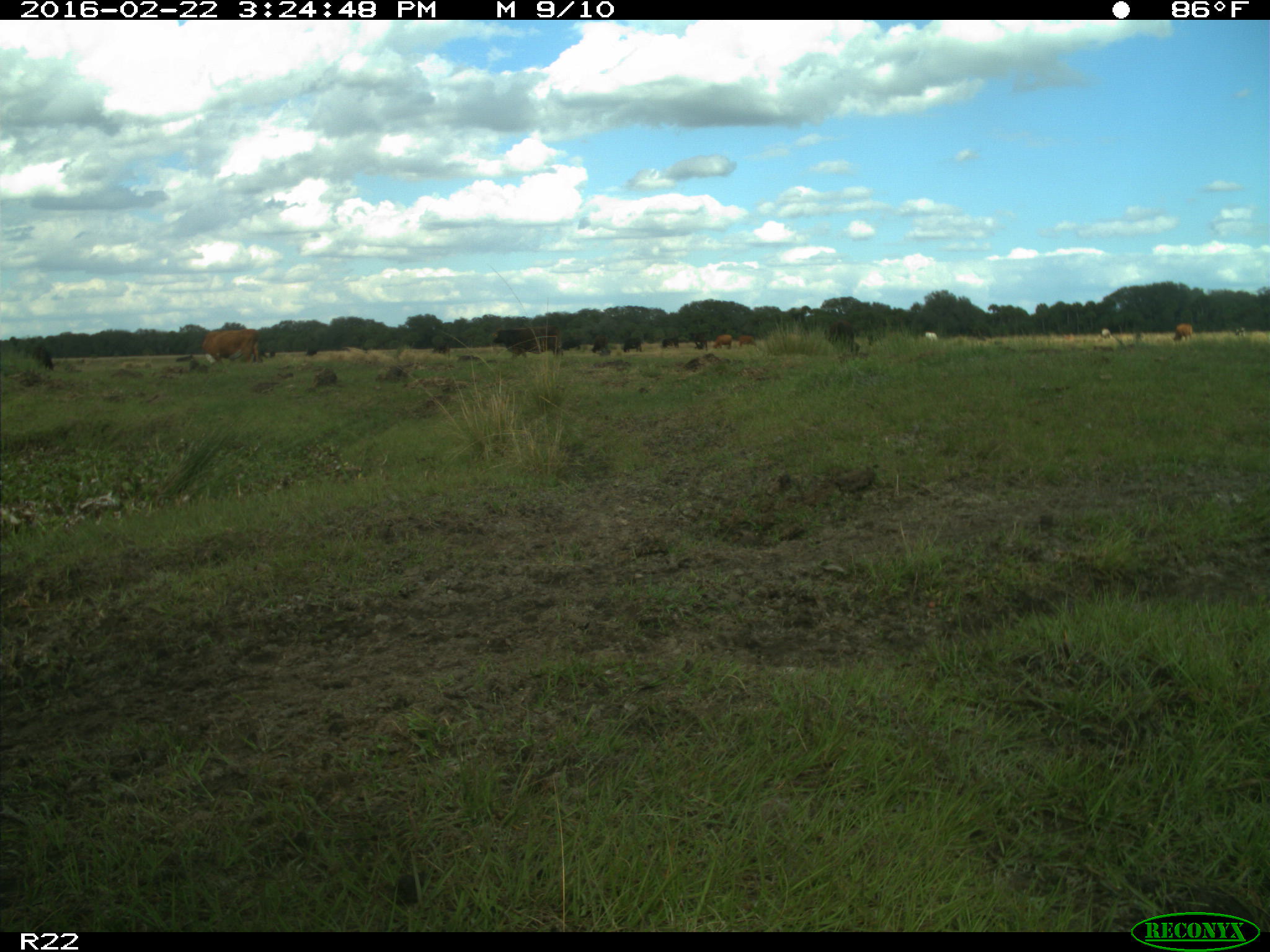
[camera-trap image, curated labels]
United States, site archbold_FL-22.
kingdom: Animalia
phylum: Chordata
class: Mammalia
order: Artiodactyla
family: Bovidae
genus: Bos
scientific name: Bos taurus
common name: domestic cow